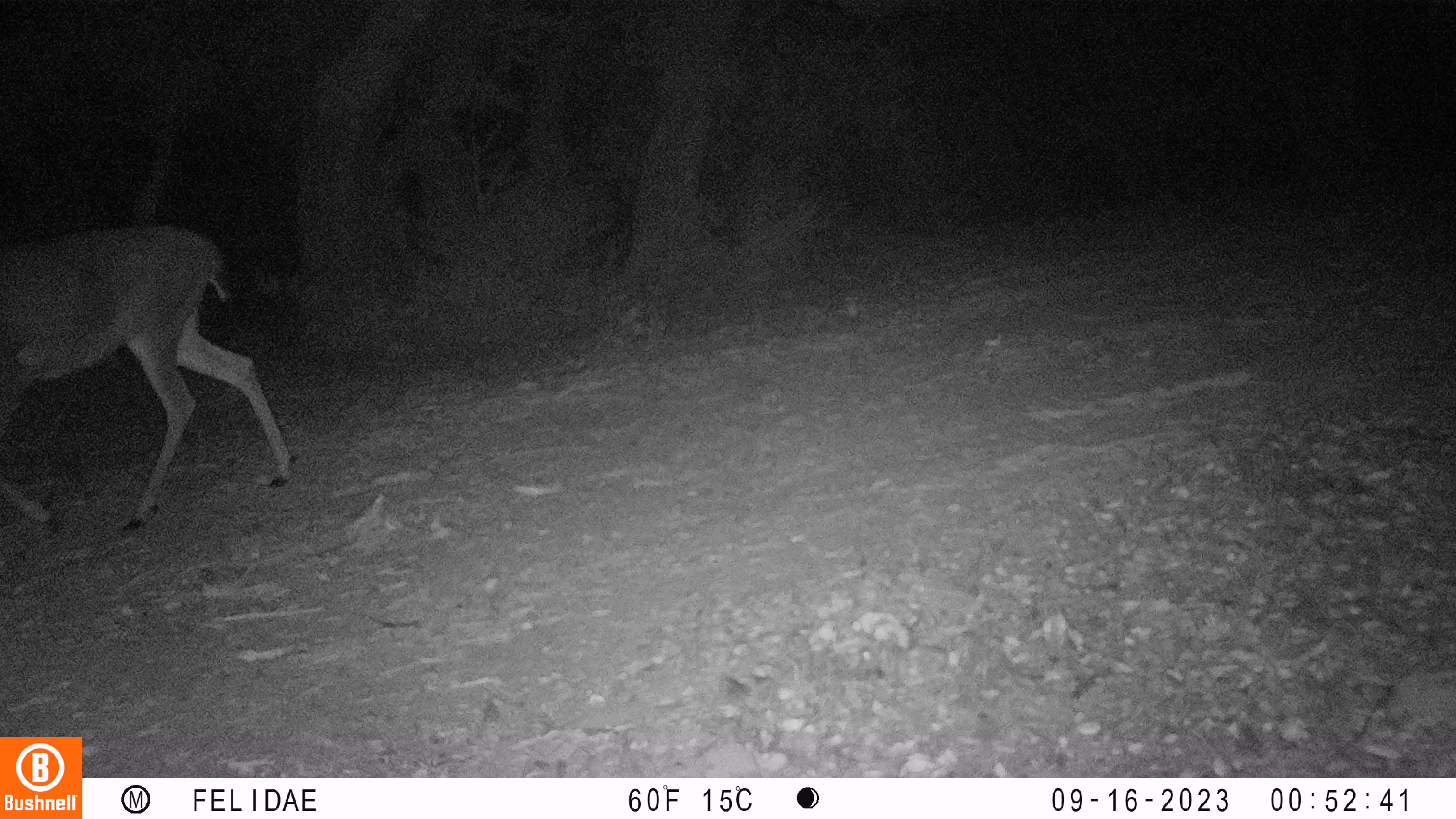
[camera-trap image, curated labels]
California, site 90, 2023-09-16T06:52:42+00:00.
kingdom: Animalia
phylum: Chordata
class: Mammalia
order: Artiodactyla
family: Cervidae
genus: Odocoileus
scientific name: Odocoileus hemionus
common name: mule deer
Mule deer (Odocoileus hemionus).